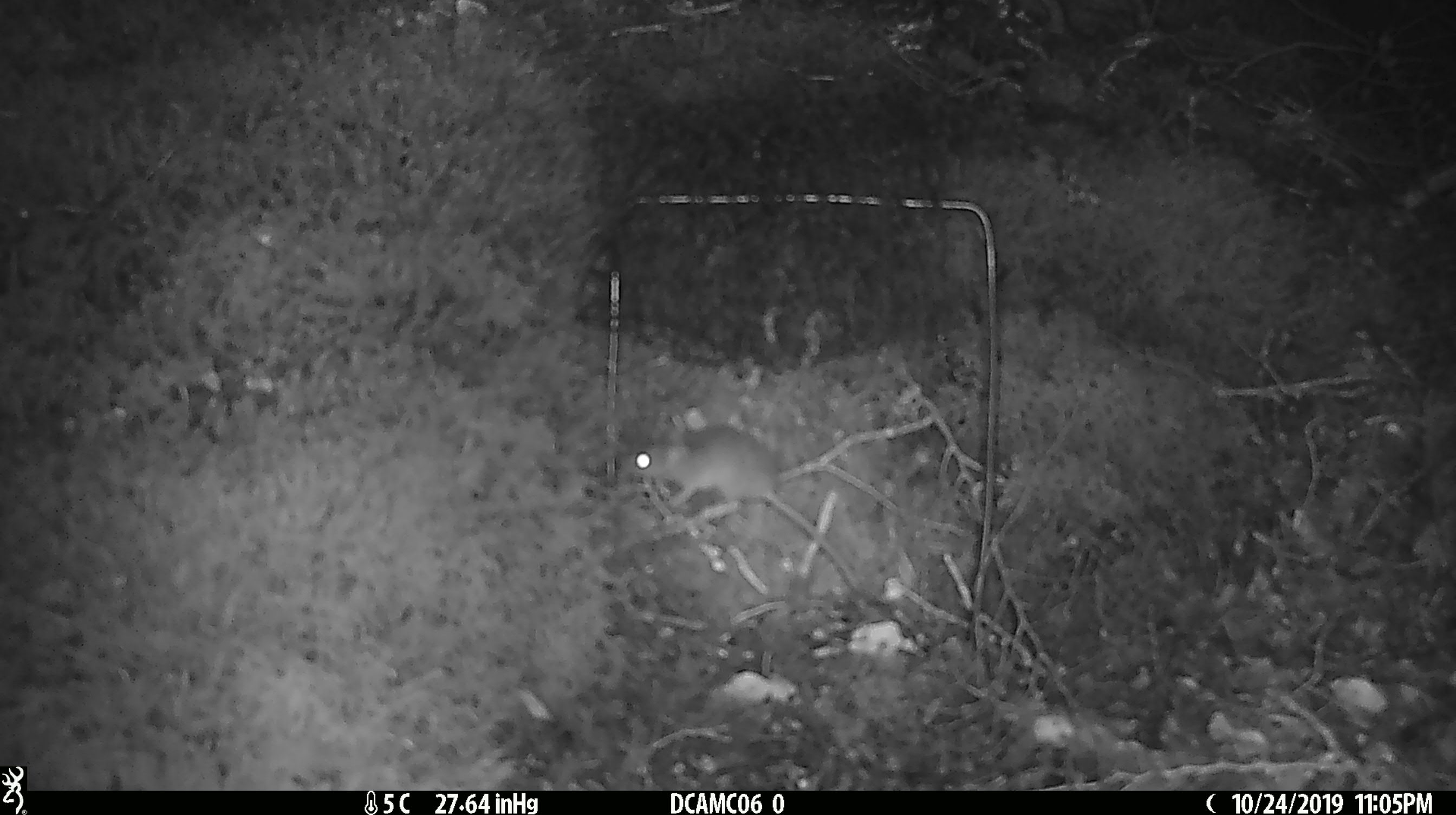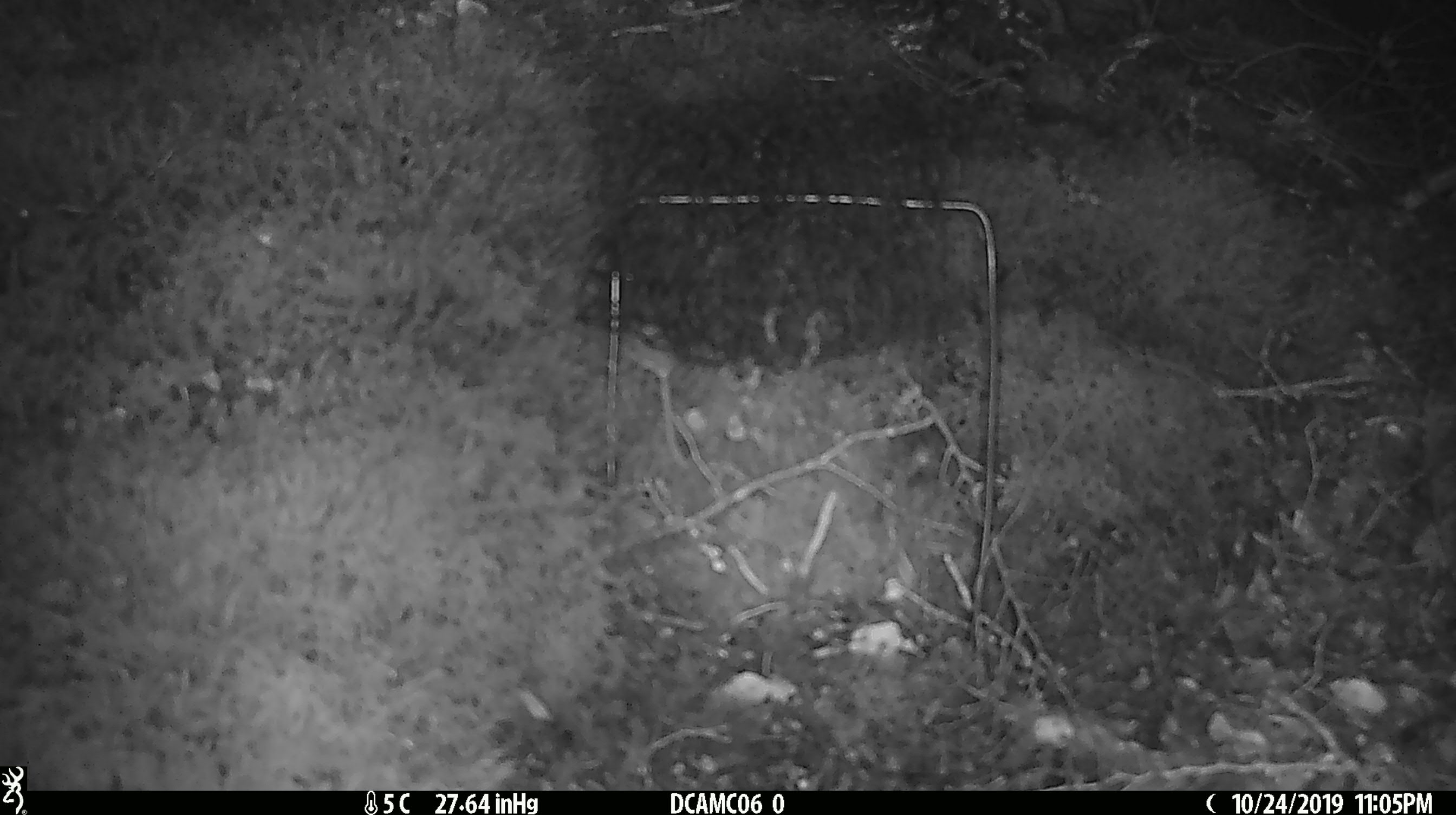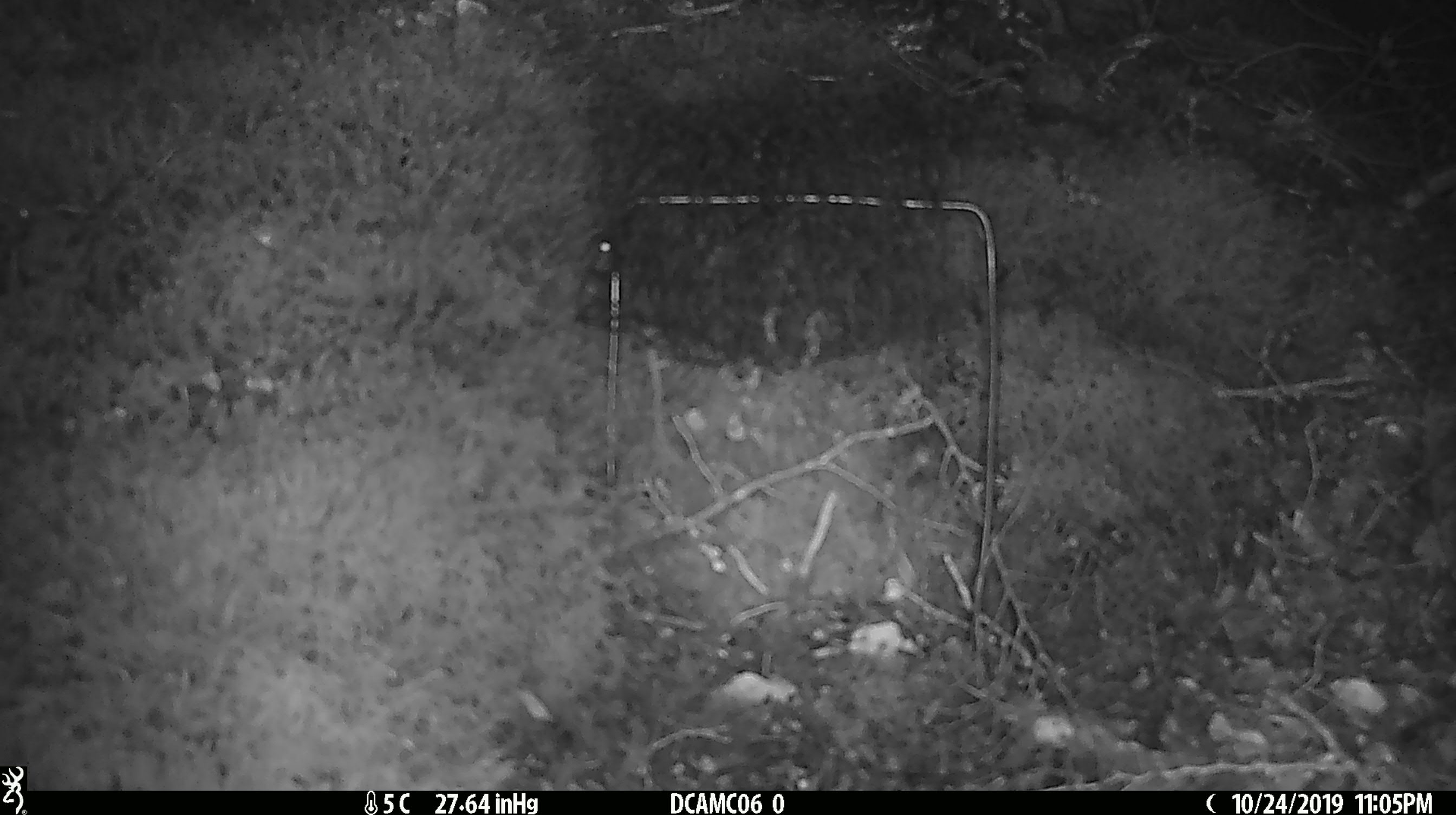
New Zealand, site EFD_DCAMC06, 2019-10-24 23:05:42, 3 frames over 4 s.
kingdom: Animalia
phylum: Chordata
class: Mammalia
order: Rodentia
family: Muridae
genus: Mus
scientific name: Mus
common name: mouse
Mouse (Mus).